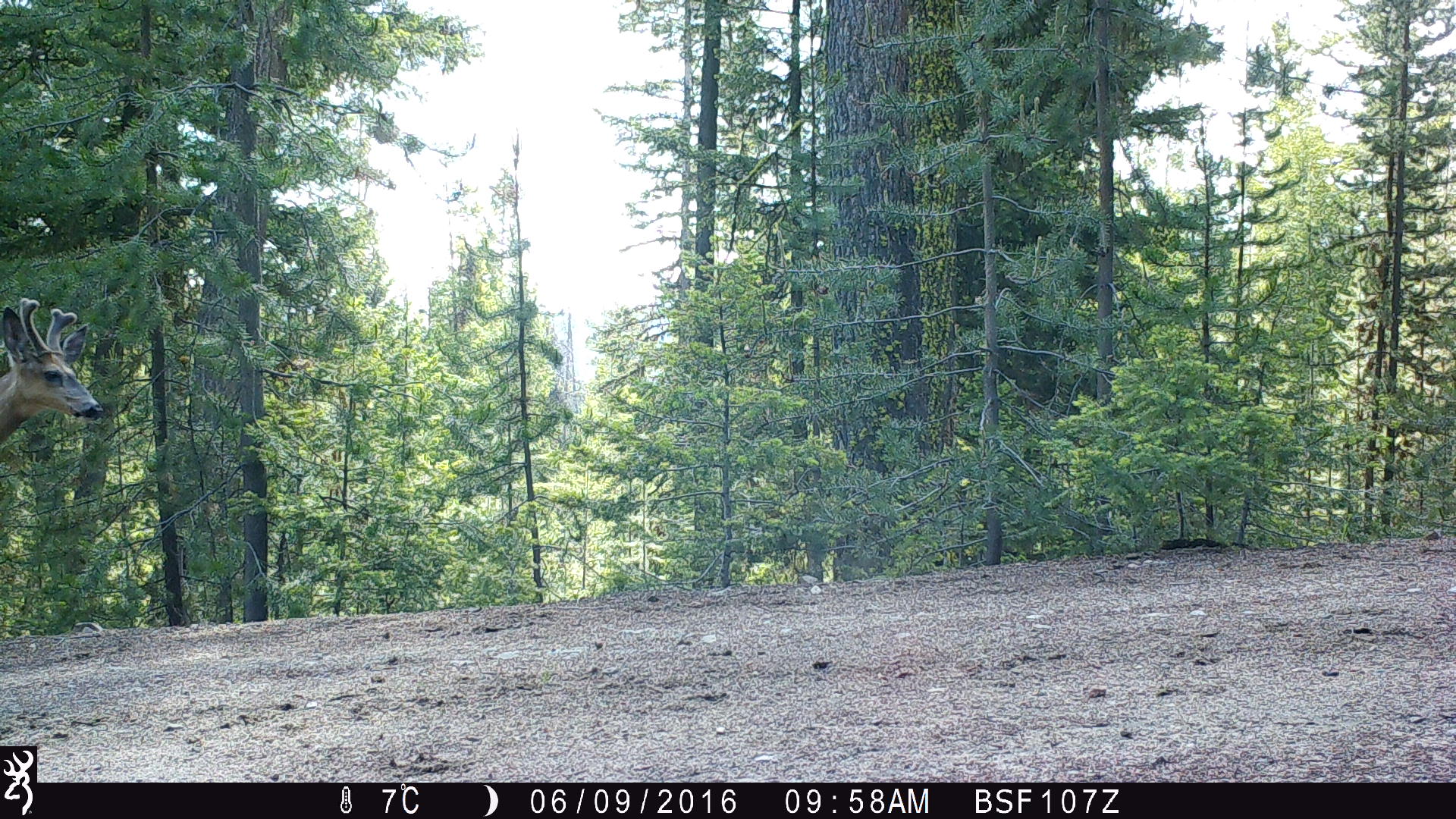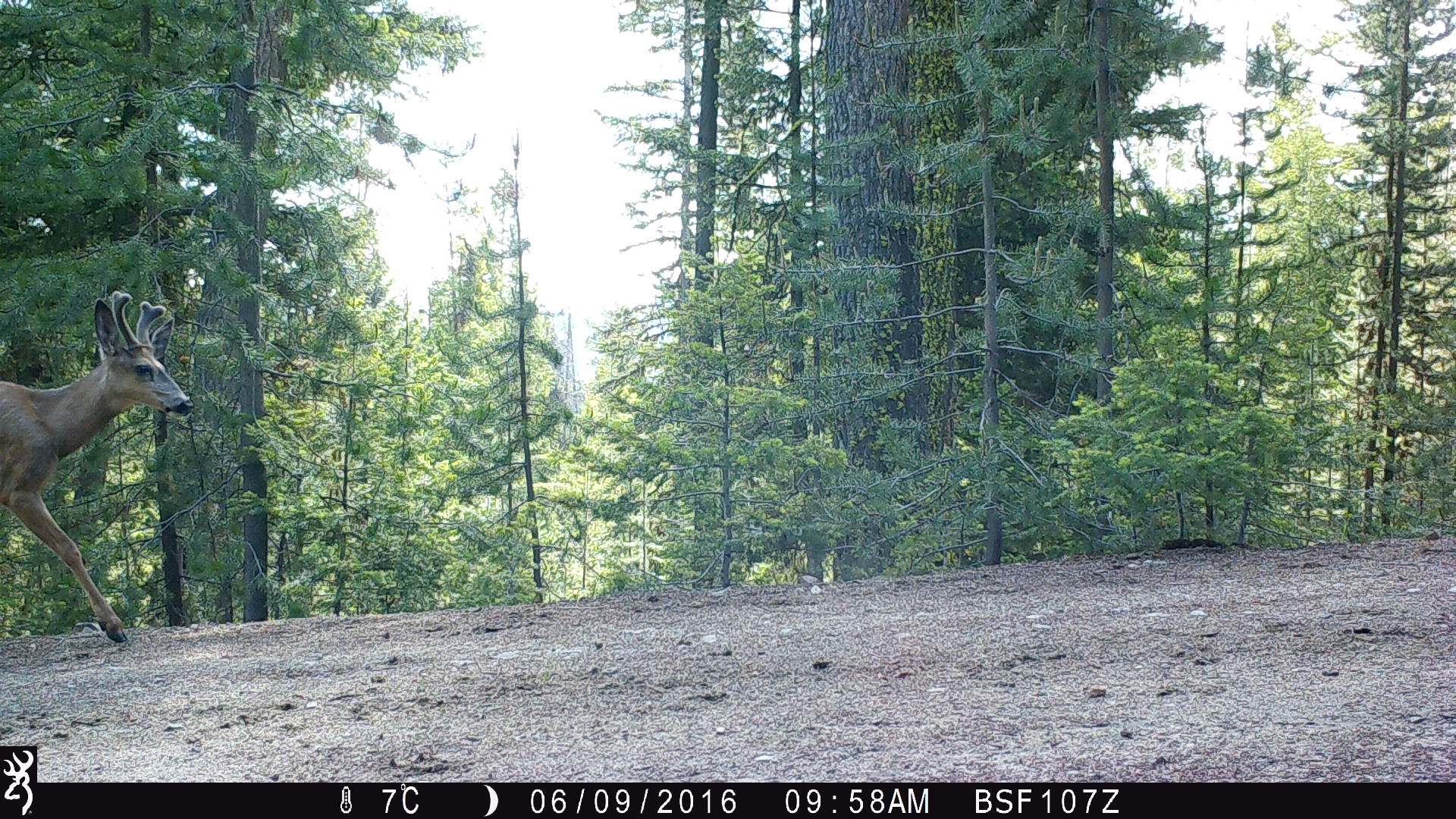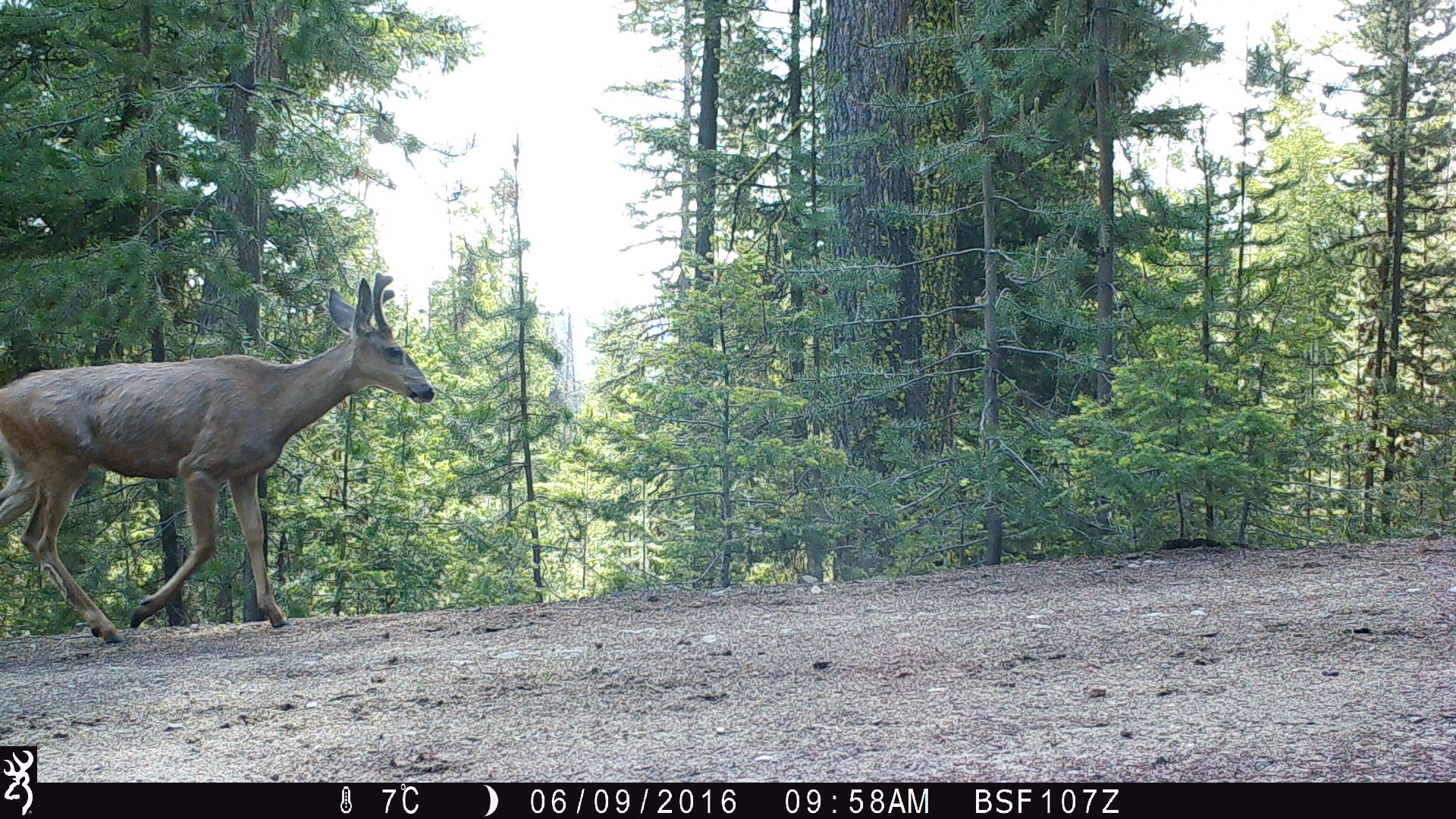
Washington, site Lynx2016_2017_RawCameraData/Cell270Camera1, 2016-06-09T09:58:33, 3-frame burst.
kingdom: Animalia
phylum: Chordata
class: Mammalia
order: Artiodactyla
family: Cervidae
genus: Odocoileus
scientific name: Odocoileus hemionus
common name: mule deer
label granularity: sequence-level